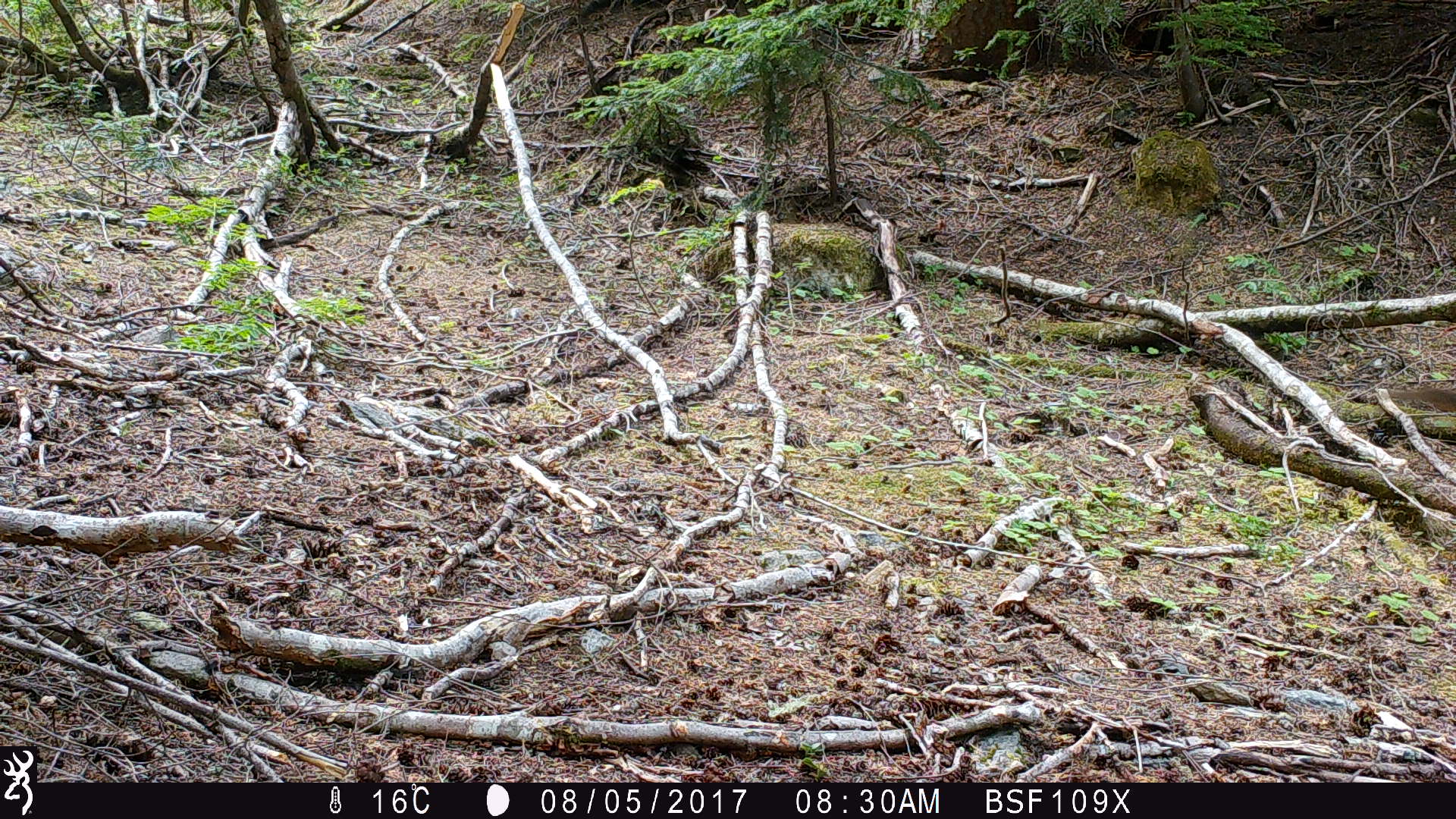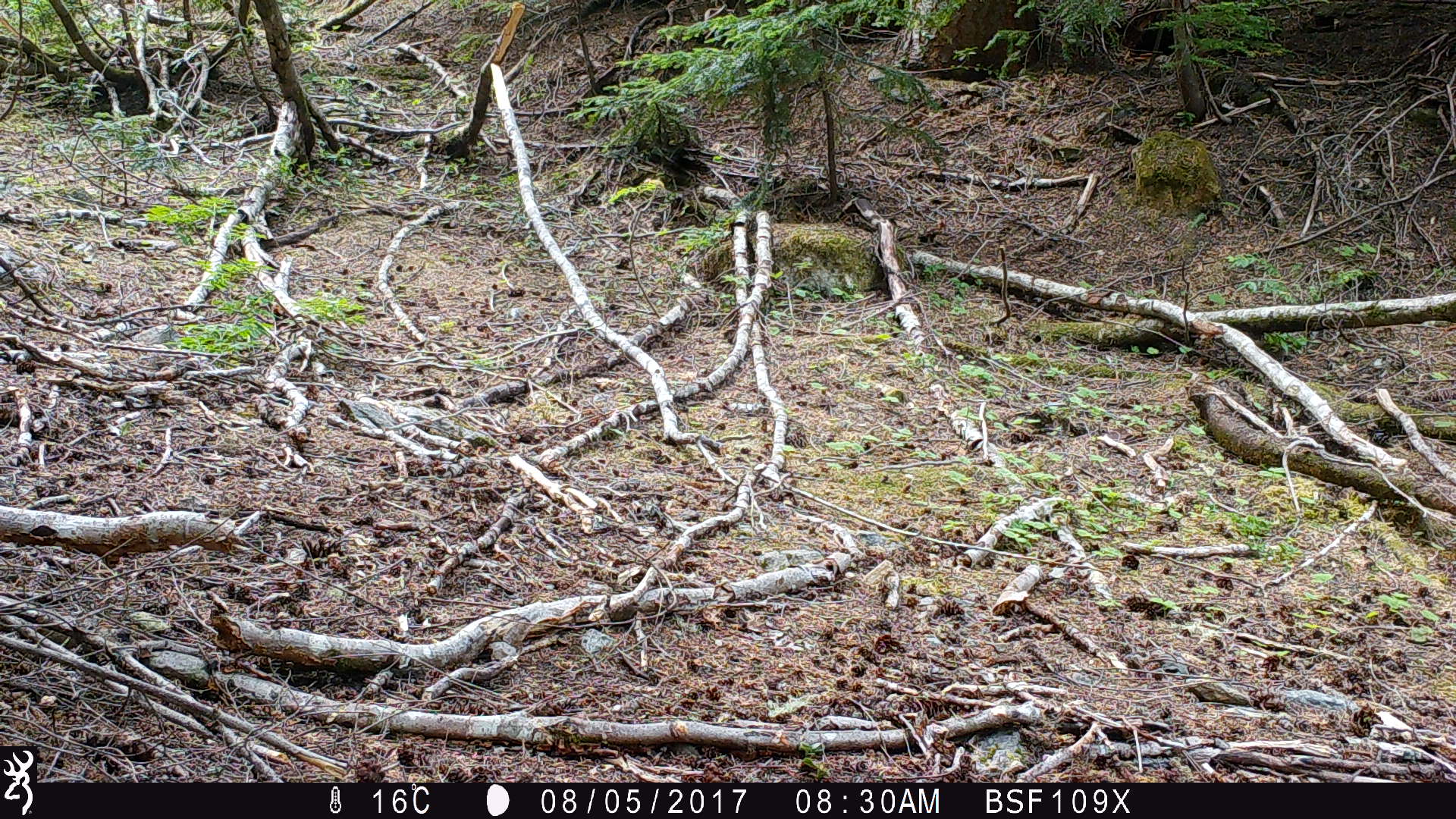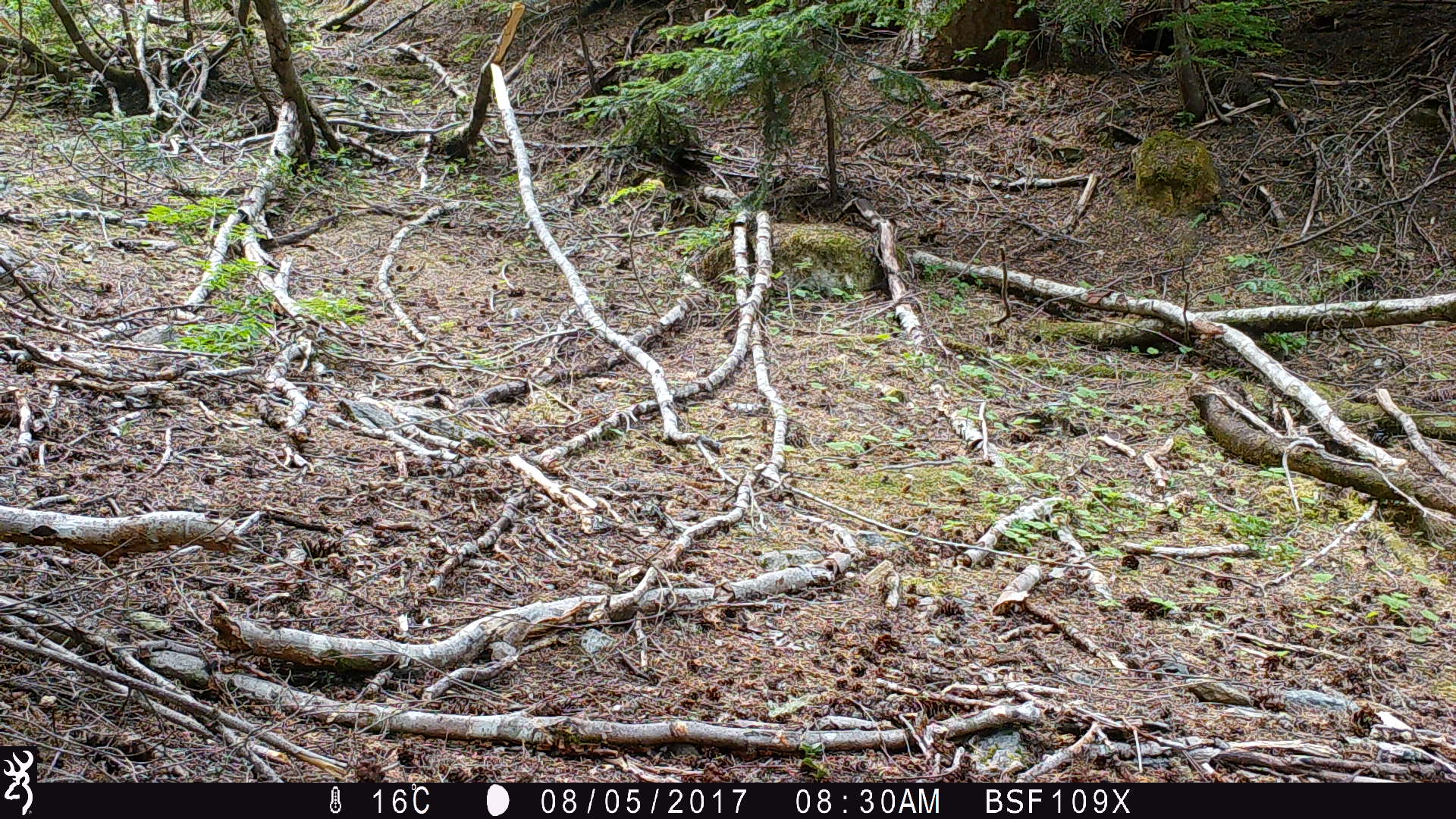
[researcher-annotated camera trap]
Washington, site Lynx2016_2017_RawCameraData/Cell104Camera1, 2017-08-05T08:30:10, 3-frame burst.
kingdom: Animalia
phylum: Chordata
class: Mammalia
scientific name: Mammalia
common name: small mammal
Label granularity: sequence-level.